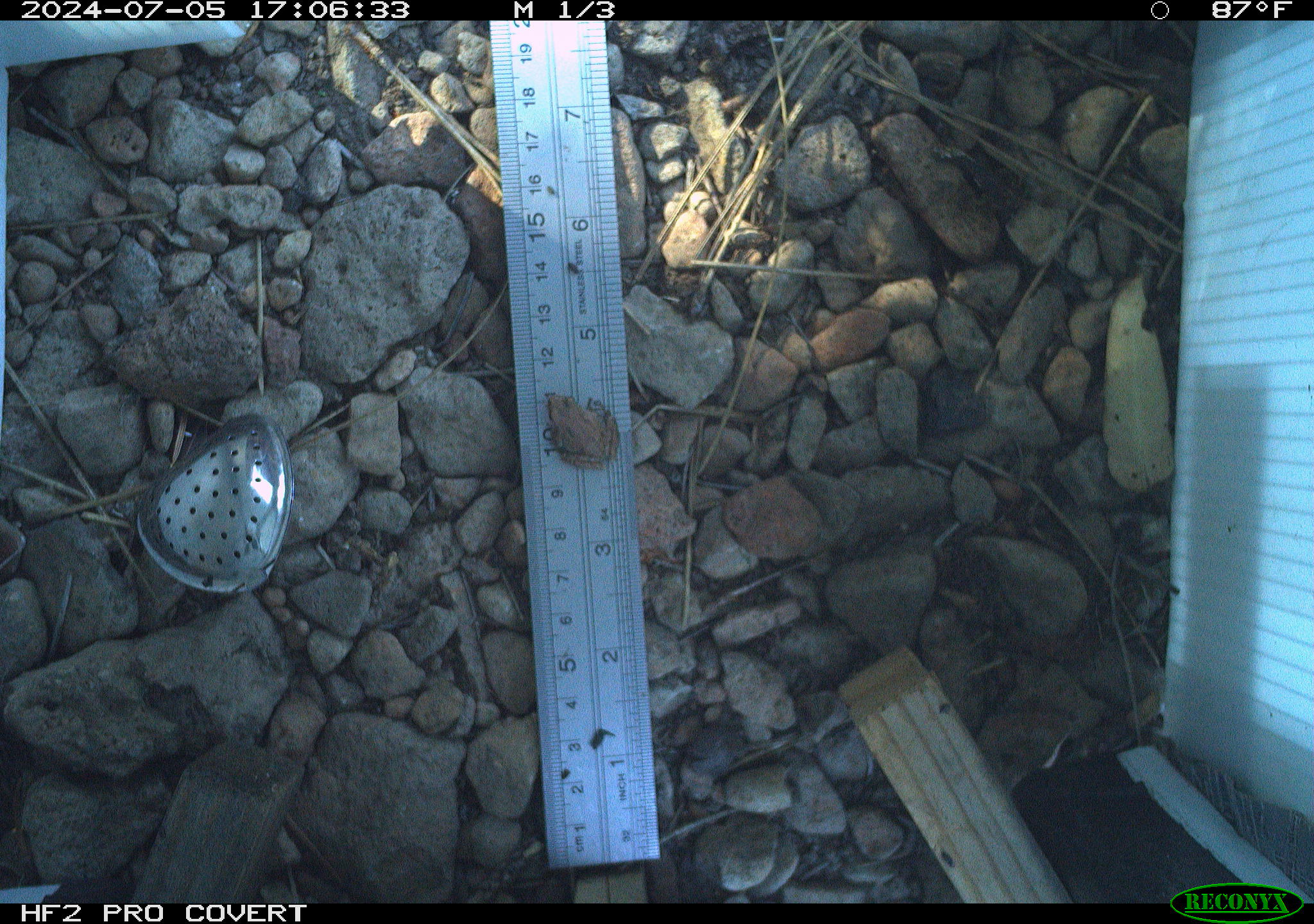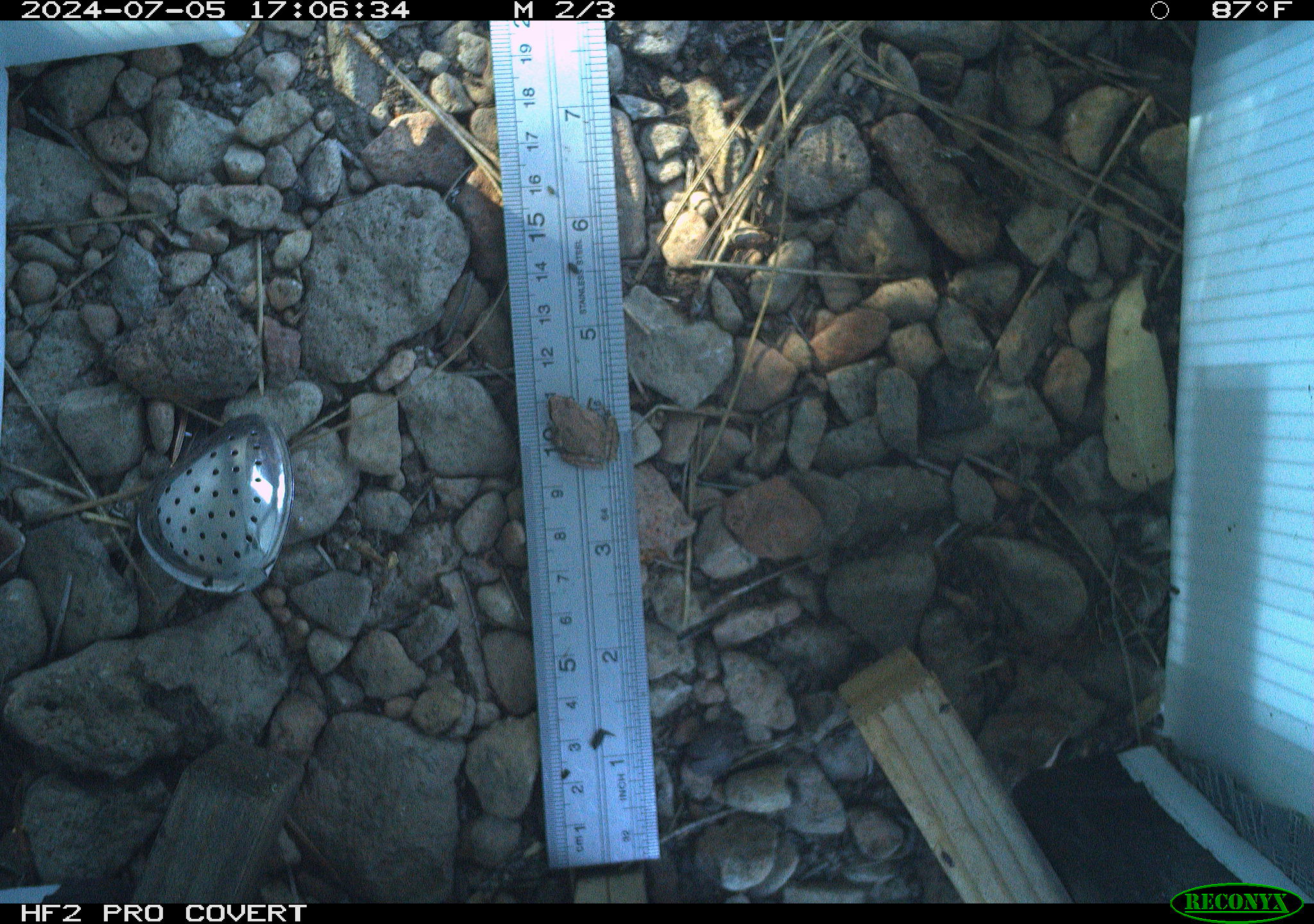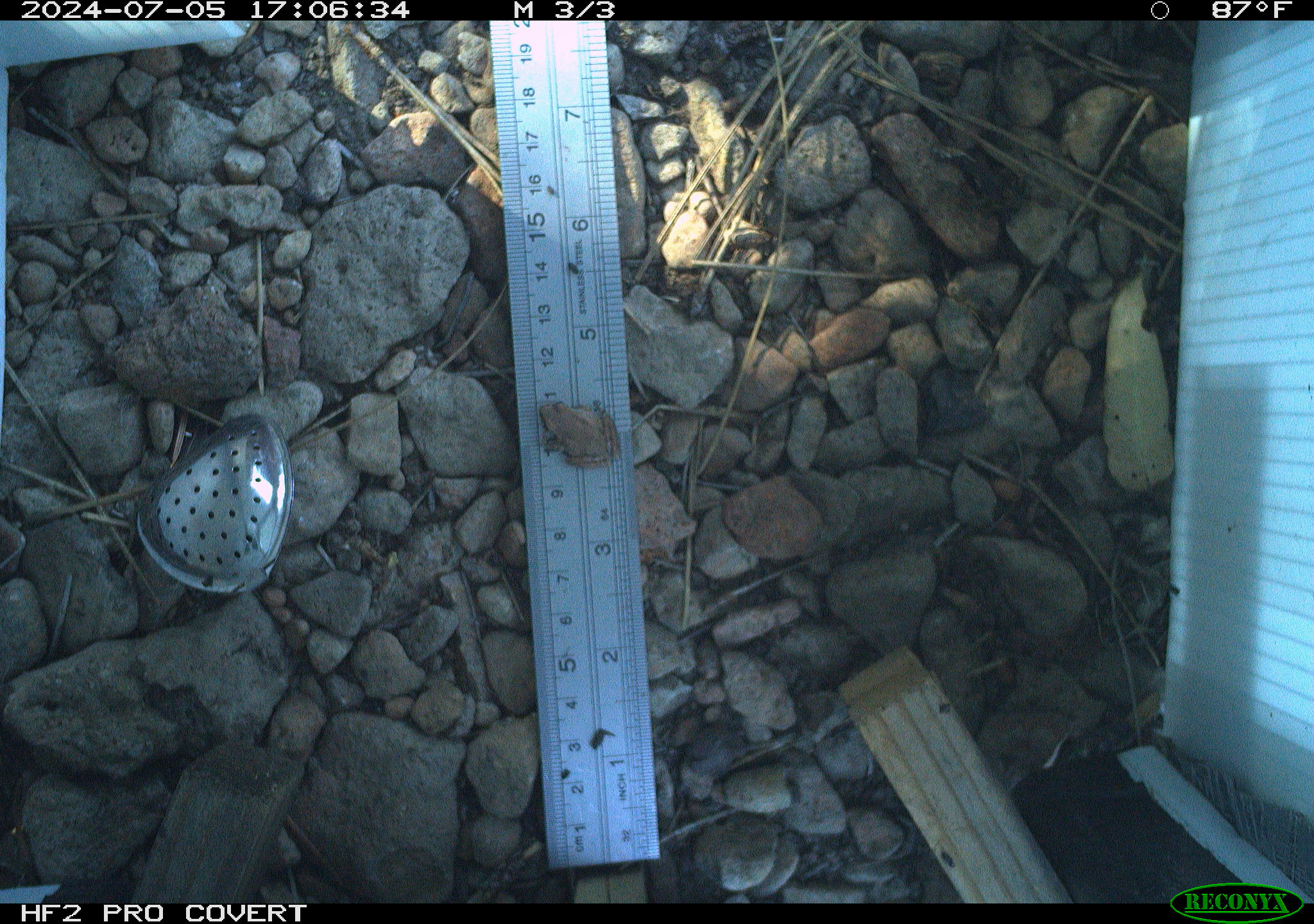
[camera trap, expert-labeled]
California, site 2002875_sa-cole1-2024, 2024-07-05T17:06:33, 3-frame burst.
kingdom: Animalia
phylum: Chordata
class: Amphibia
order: Anura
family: Hylidae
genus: Pseudacris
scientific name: Pseudacris regilla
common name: sierran treefrog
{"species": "sierran treefrog (Pseudacris regilla)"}